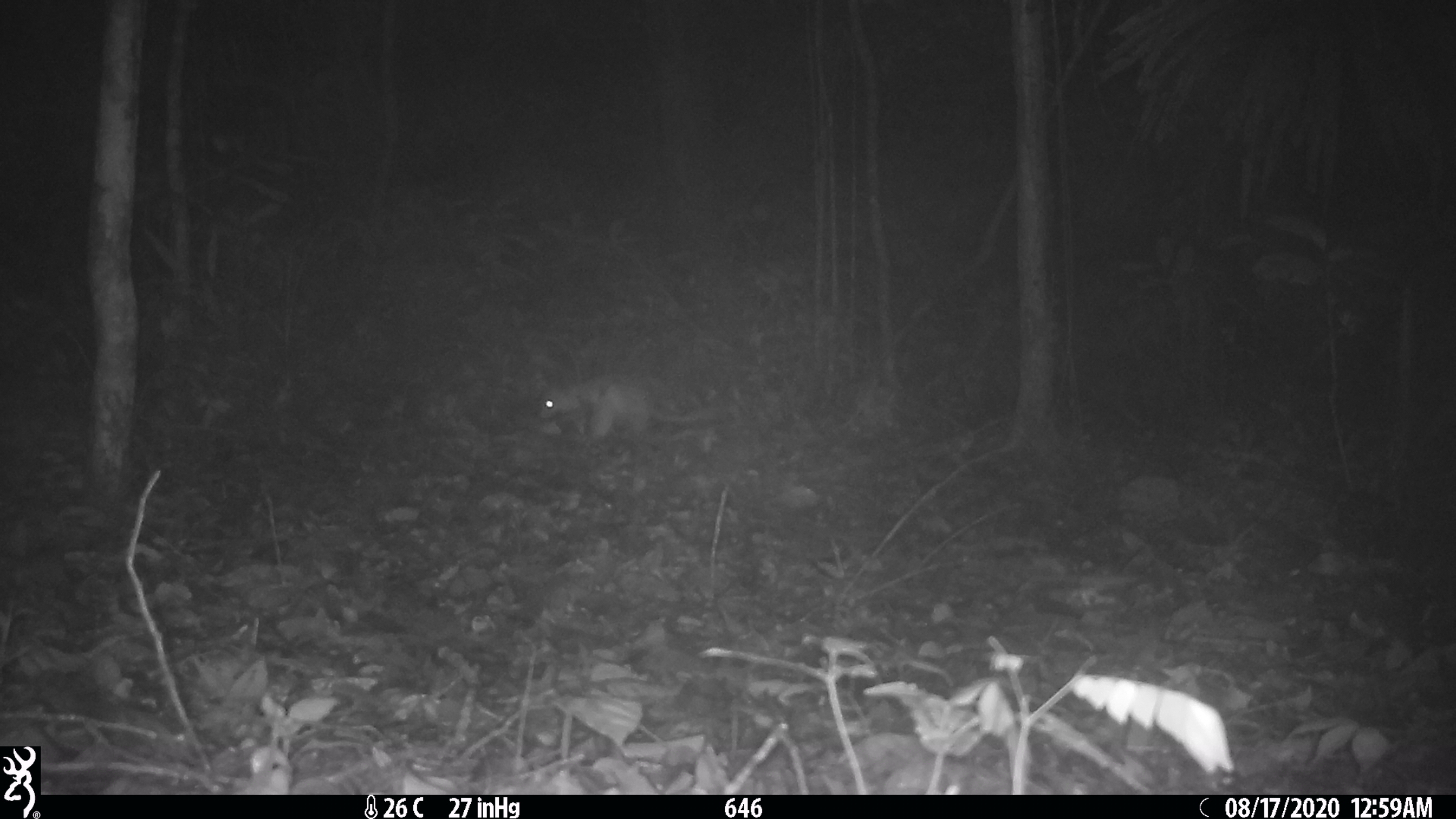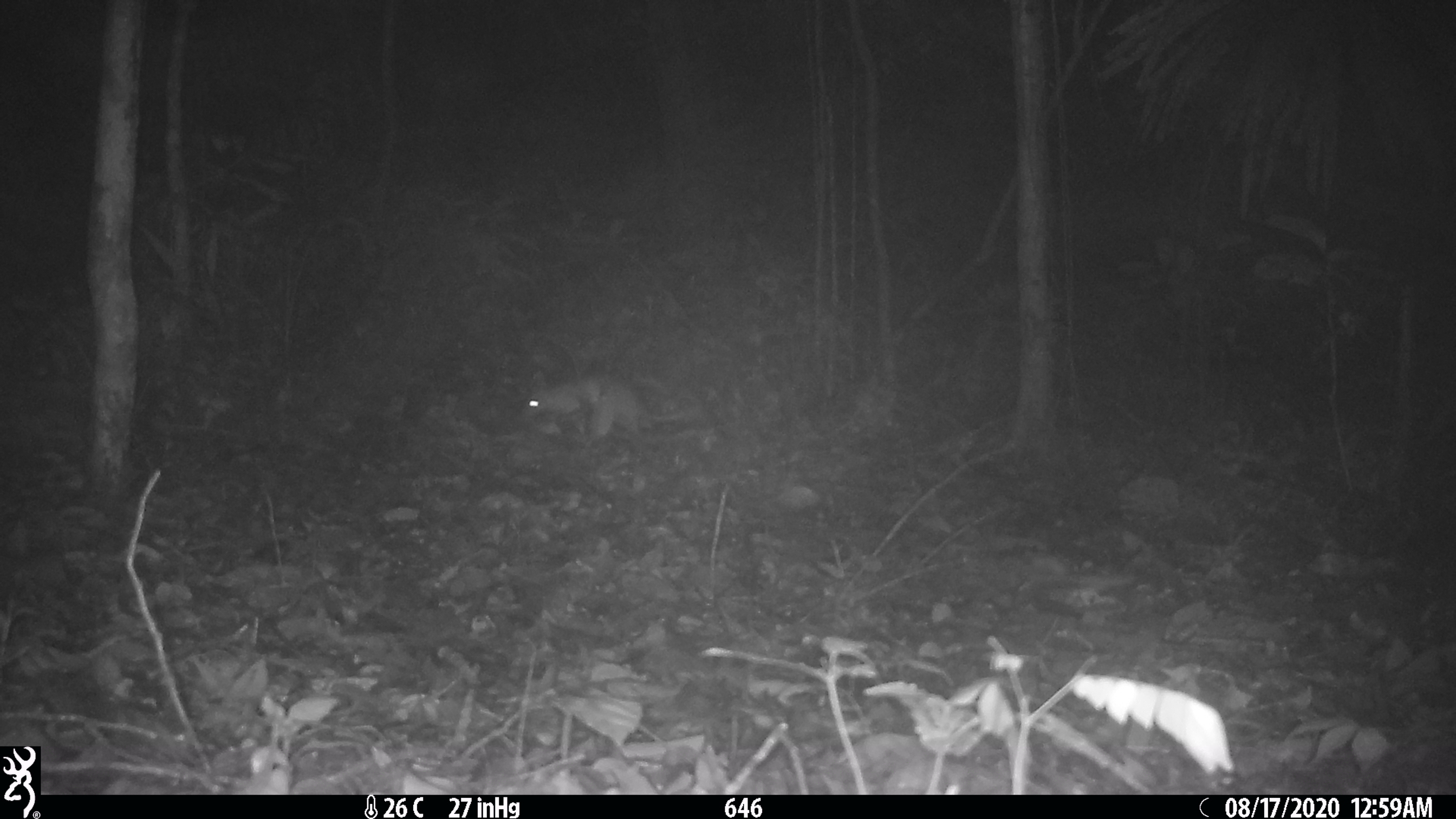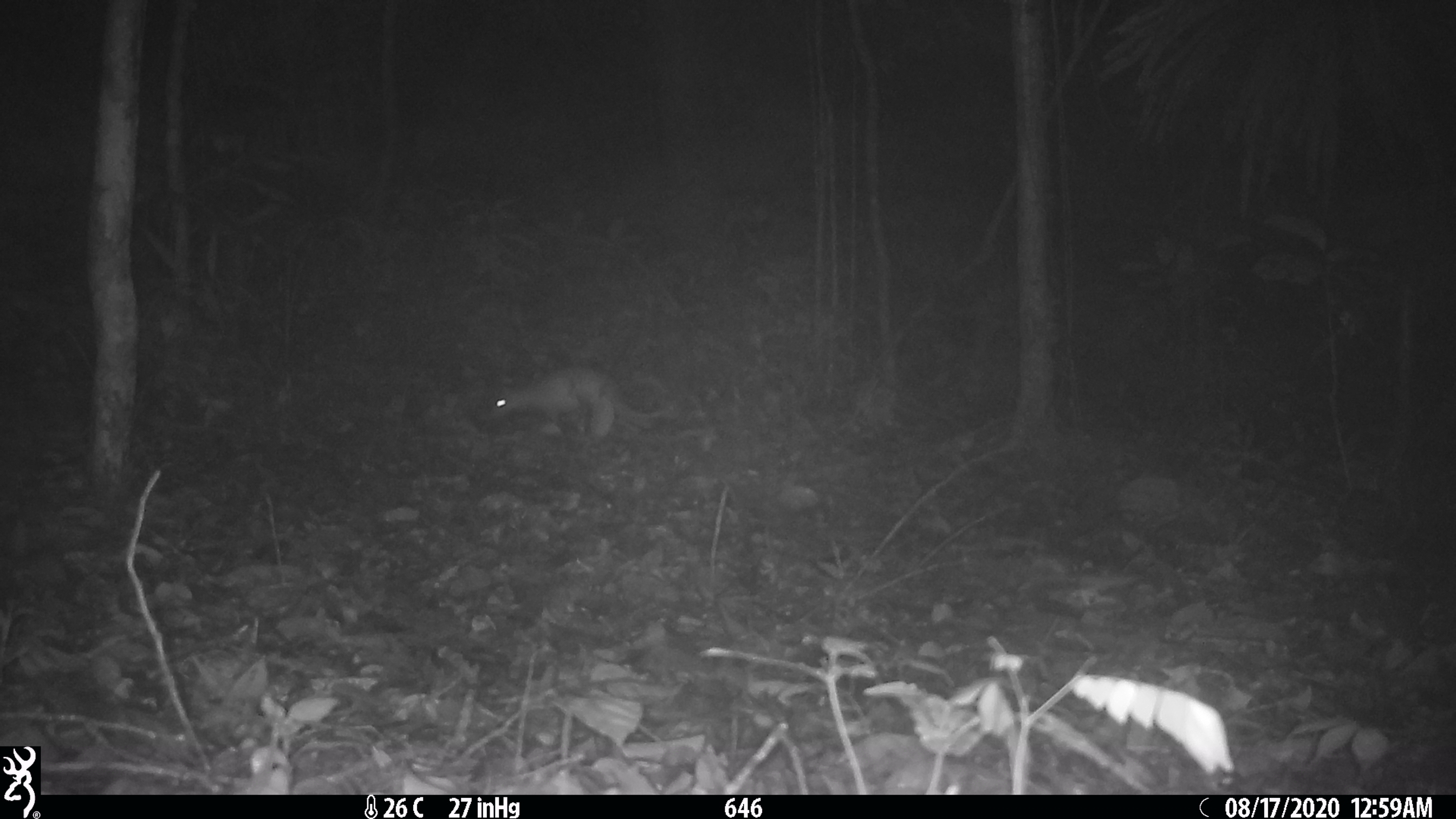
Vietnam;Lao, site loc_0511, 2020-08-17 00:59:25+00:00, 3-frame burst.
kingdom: Animalia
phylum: Chordata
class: Mammalia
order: Rodentia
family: Hystricidae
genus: Atherurus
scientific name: Atherurus macrourus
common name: asiatic brush-tailed porcupine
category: asiatic brush tailed porcupine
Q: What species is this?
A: Asiatic brush tailed porcupine (asiatic brush-tailed porcupine) (Atherurus macrourus).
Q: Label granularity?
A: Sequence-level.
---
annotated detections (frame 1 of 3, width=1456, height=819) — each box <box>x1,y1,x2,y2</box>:
asiatic brush tailed porcupine: <box>538,376,714,440</box>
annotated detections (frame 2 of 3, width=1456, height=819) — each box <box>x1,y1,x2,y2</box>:
asiatic brush tailed porcupine: <box>521,374,685,439</box>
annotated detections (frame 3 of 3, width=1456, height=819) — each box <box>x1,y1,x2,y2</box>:
asiatic brush tailed porcupine: <box>486,366,675,440</box>